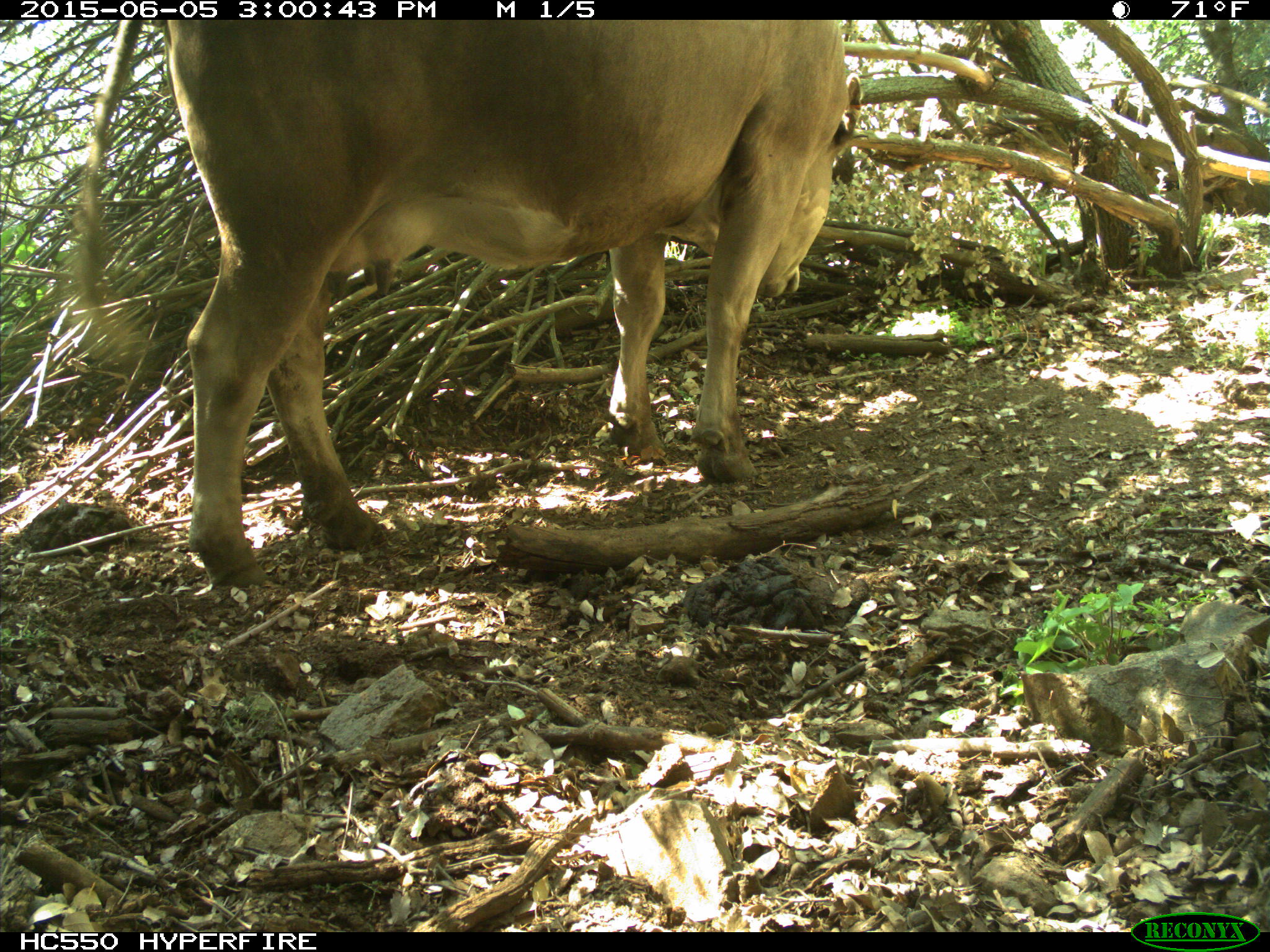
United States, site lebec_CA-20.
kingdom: Animalia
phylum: Chordata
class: Mammalia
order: Artiodactyla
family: Bovidae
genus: Bos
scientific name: Bos taurus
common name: domestic cow